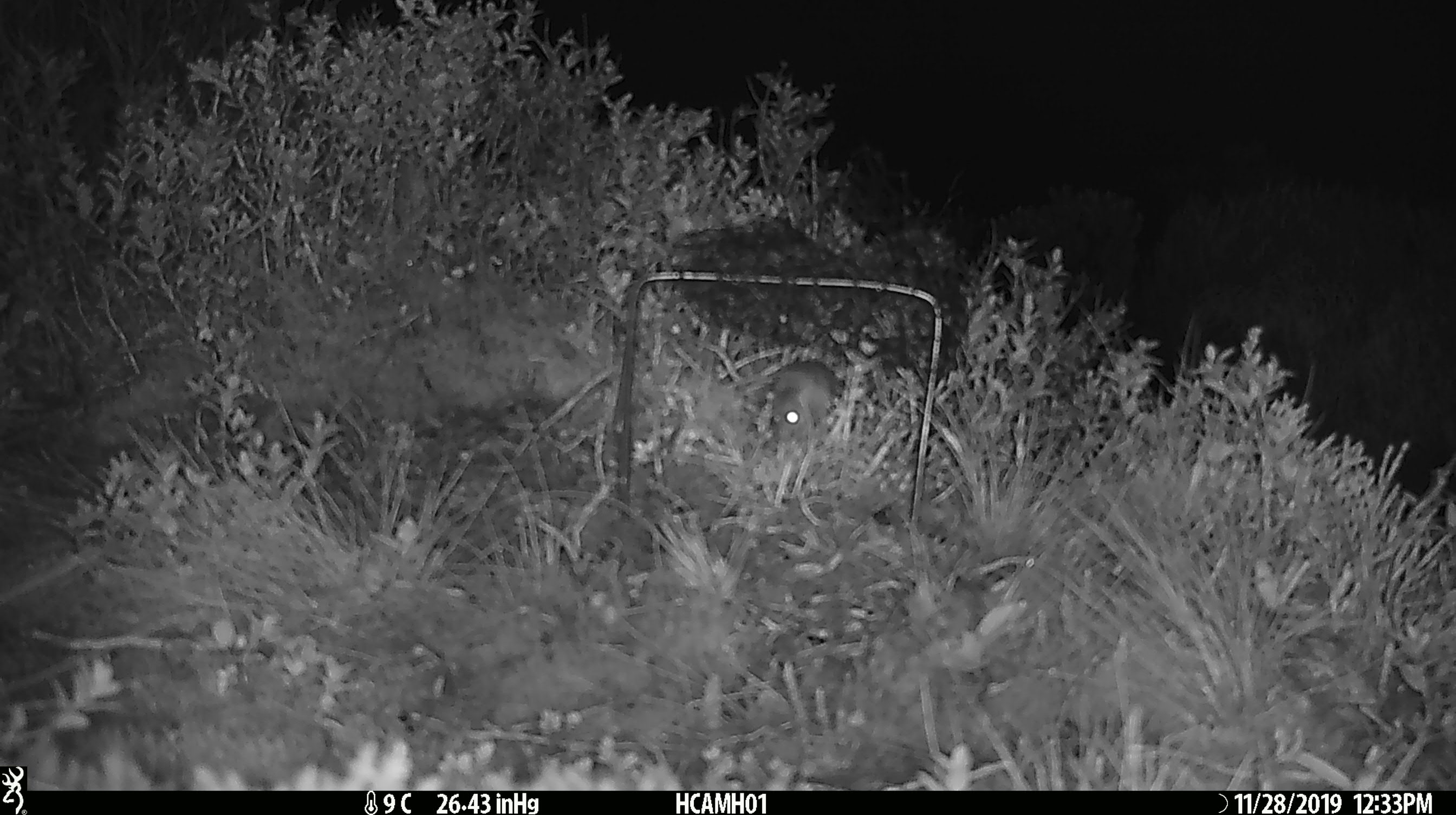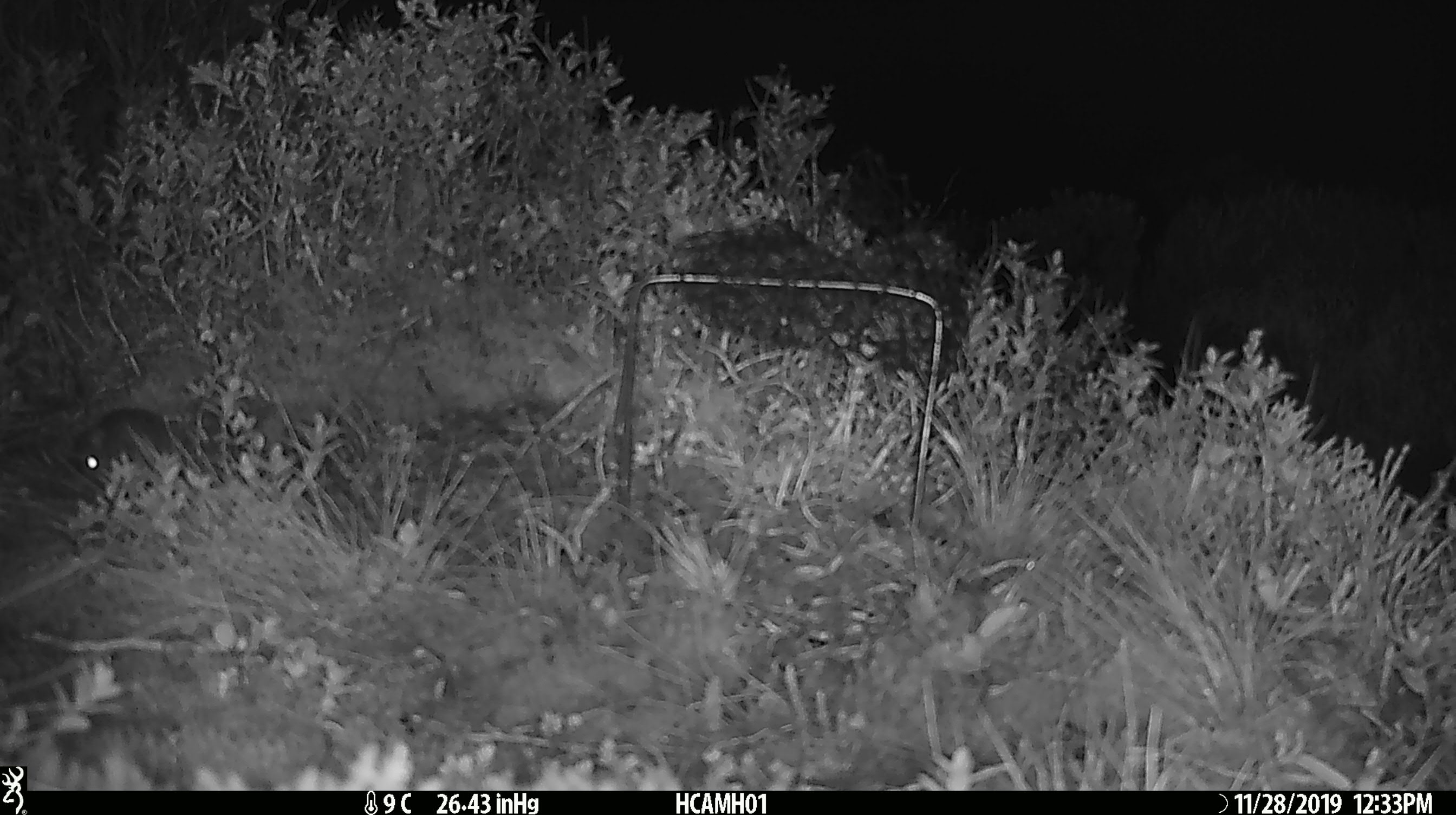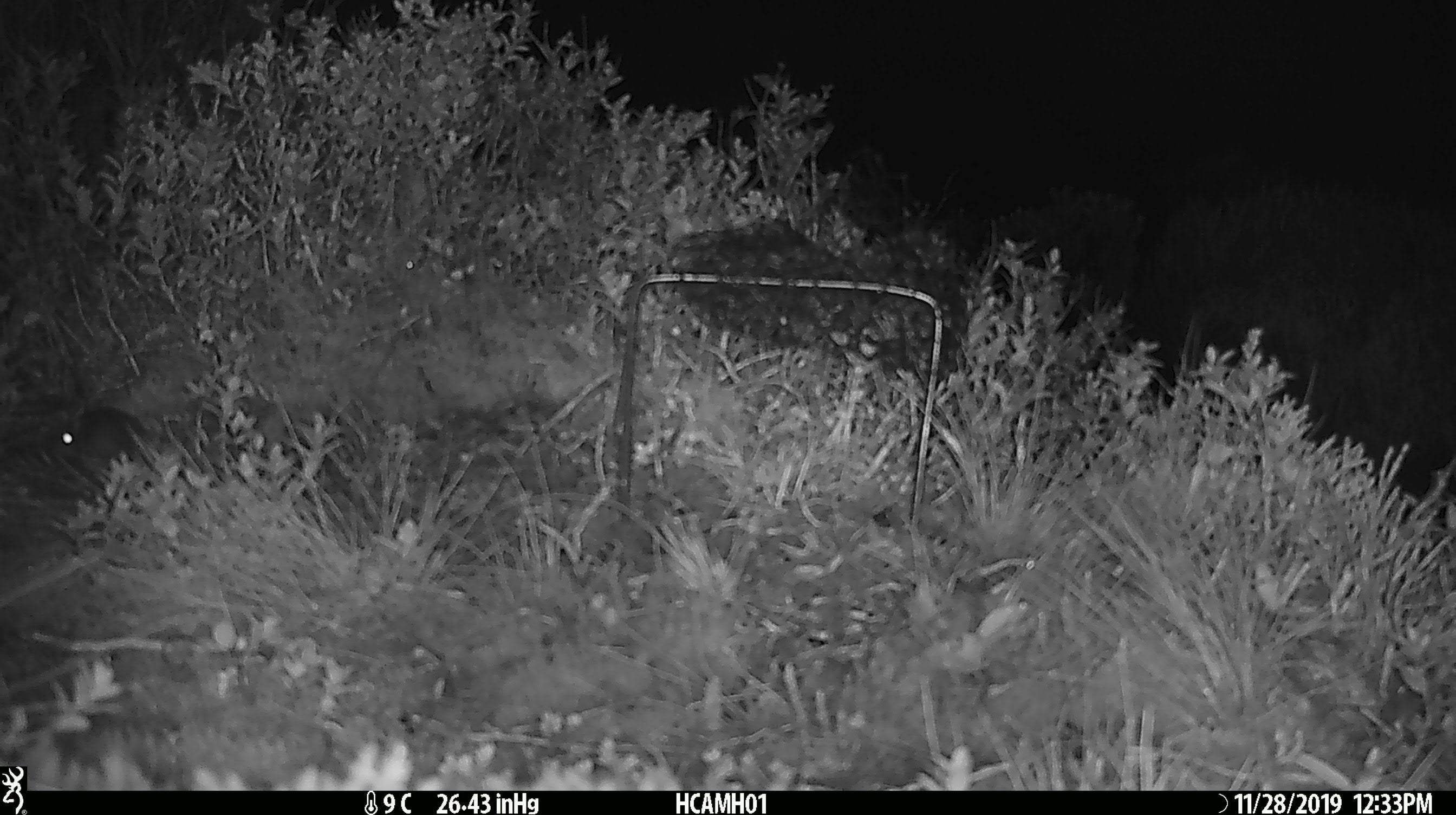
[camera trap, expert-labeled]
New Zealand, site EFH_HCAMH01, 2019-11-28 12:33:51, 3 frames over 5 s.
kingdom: Animalia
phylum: Chordata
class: Mammalia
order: Rodentia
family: Muridae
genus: Mus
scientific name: Mus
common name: mouse